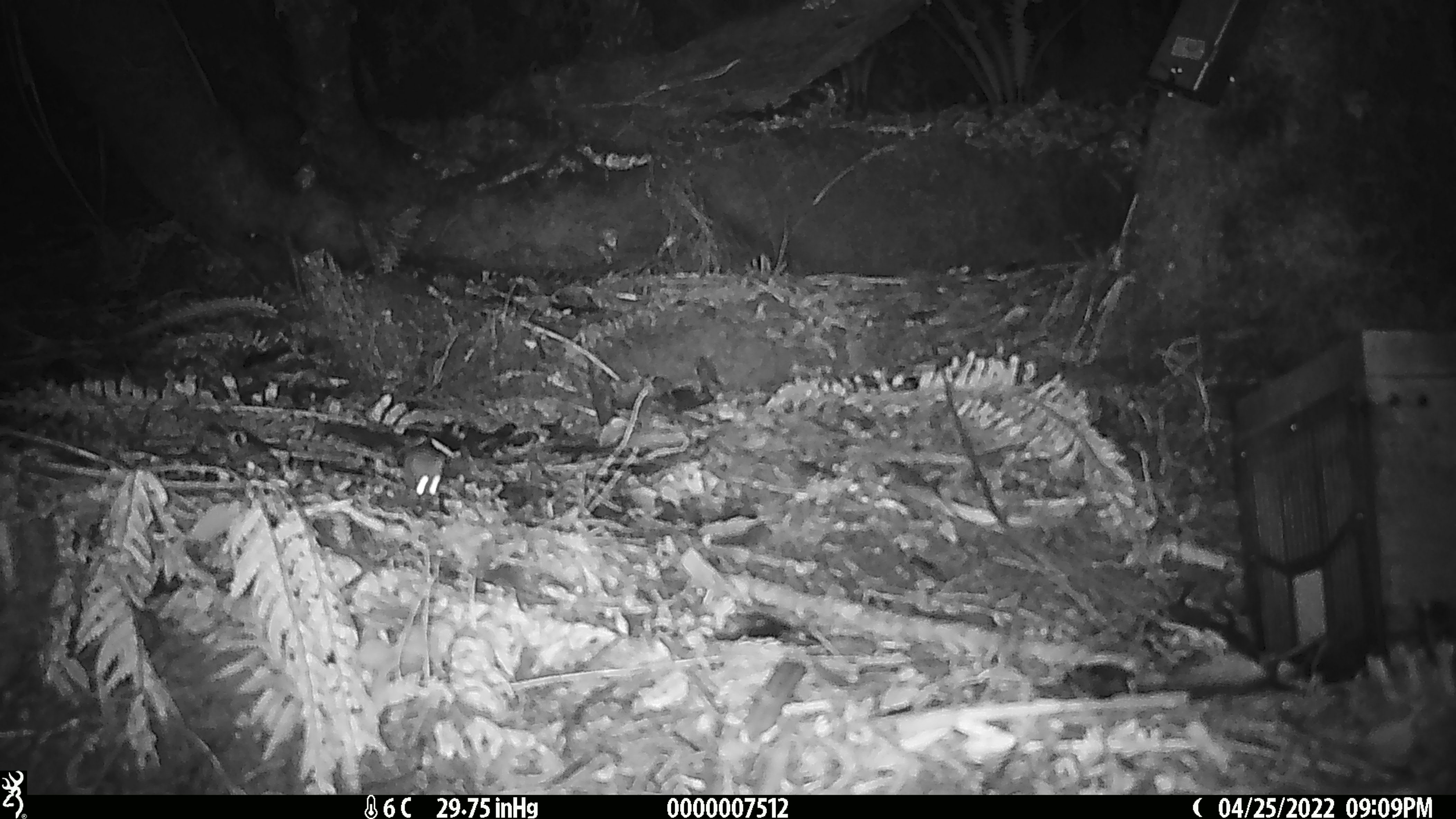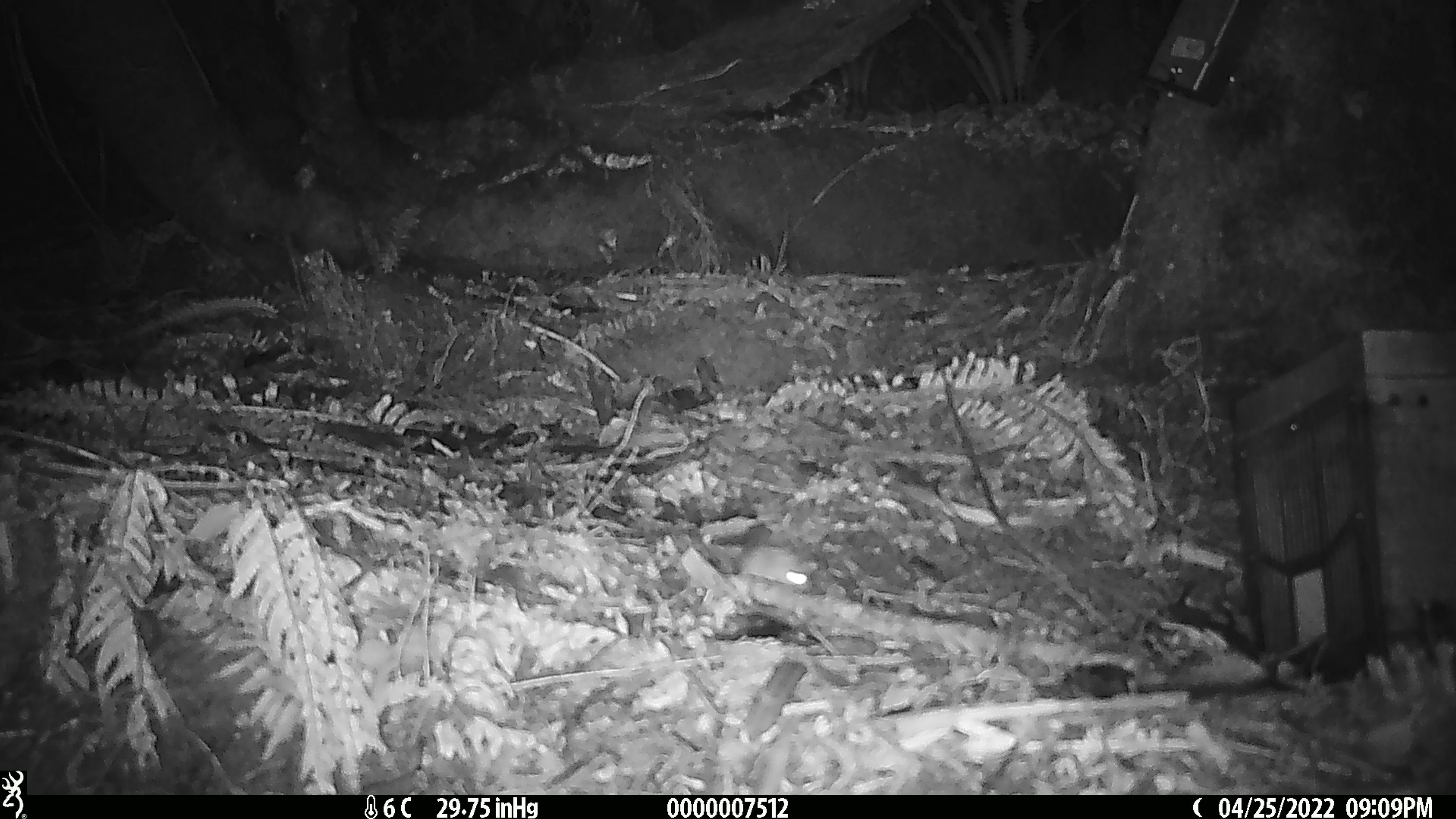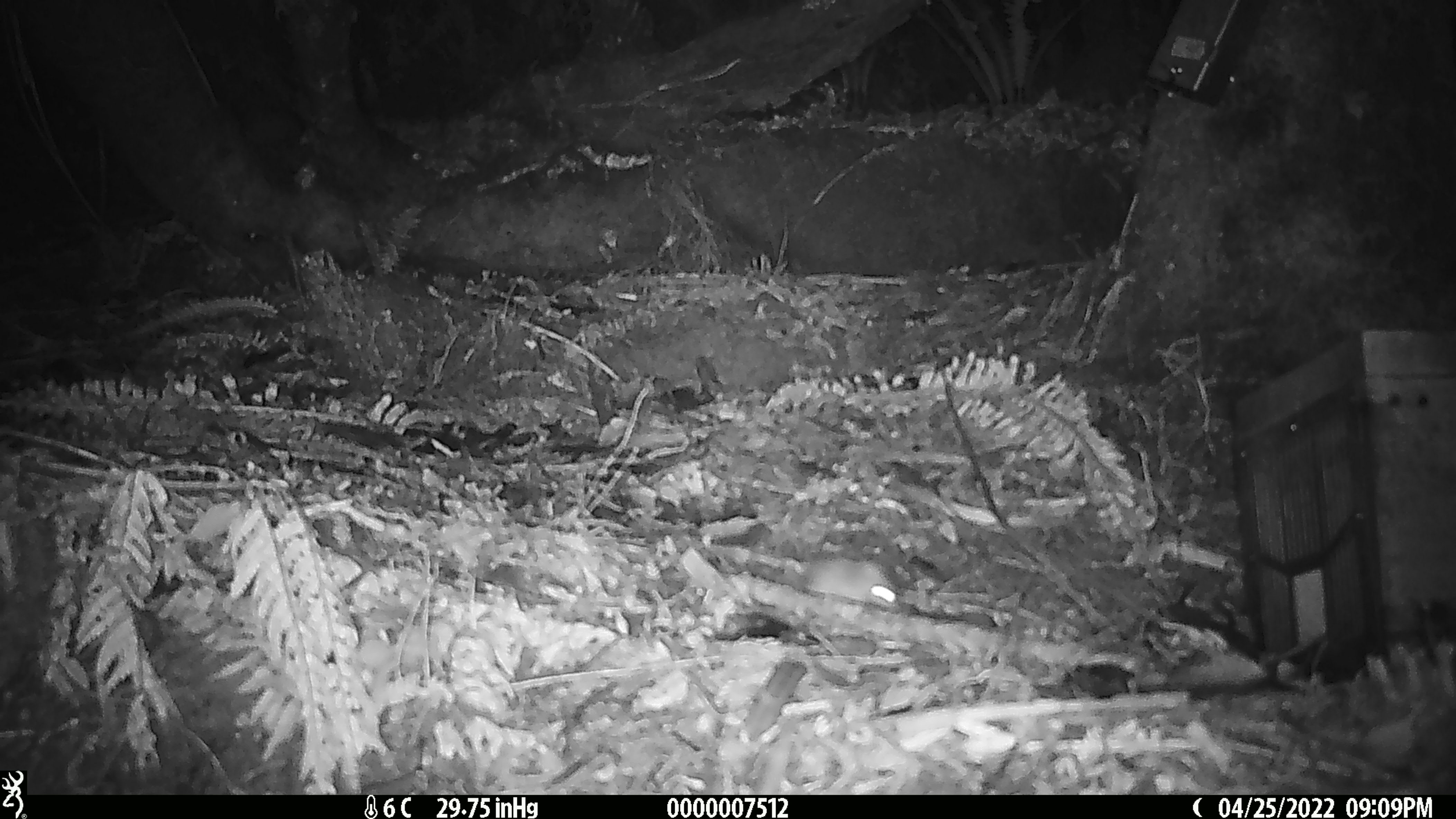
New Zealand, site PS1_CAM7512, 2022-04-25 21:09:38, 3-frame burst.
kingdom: Animalia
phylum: Chordata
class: Mammalia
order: Rodentia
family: Muridae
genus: Mus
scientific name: Mus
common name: mouse